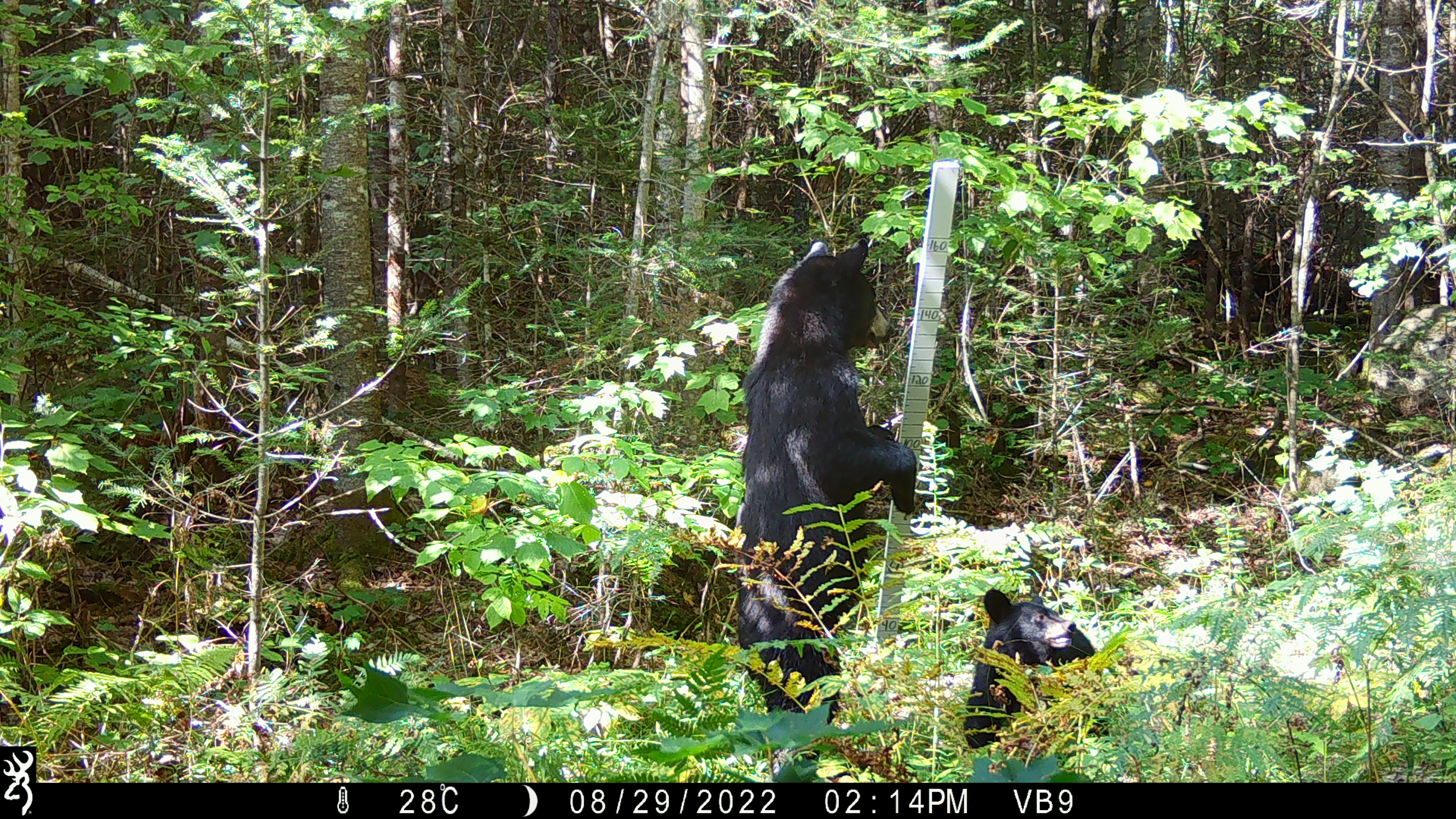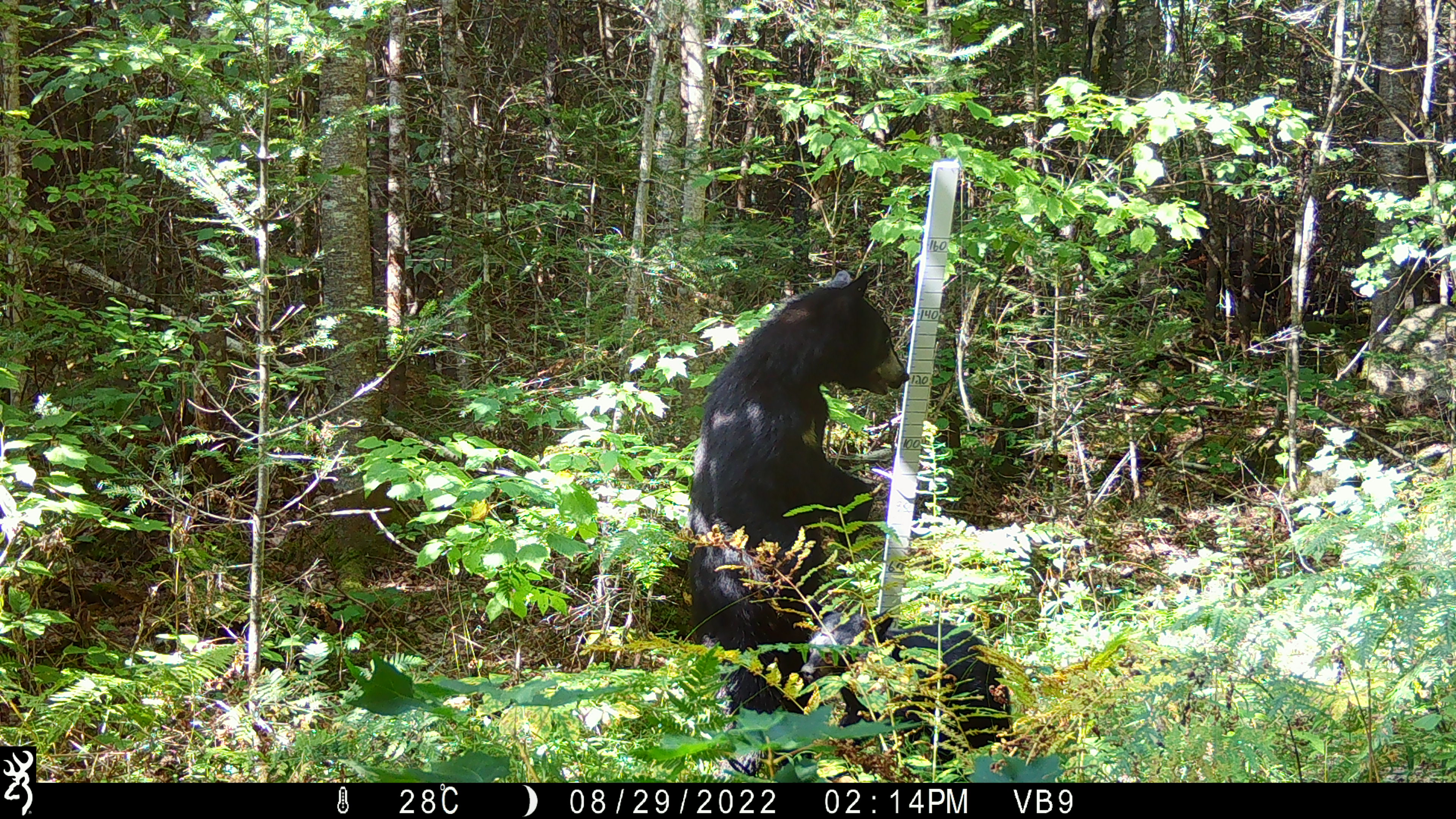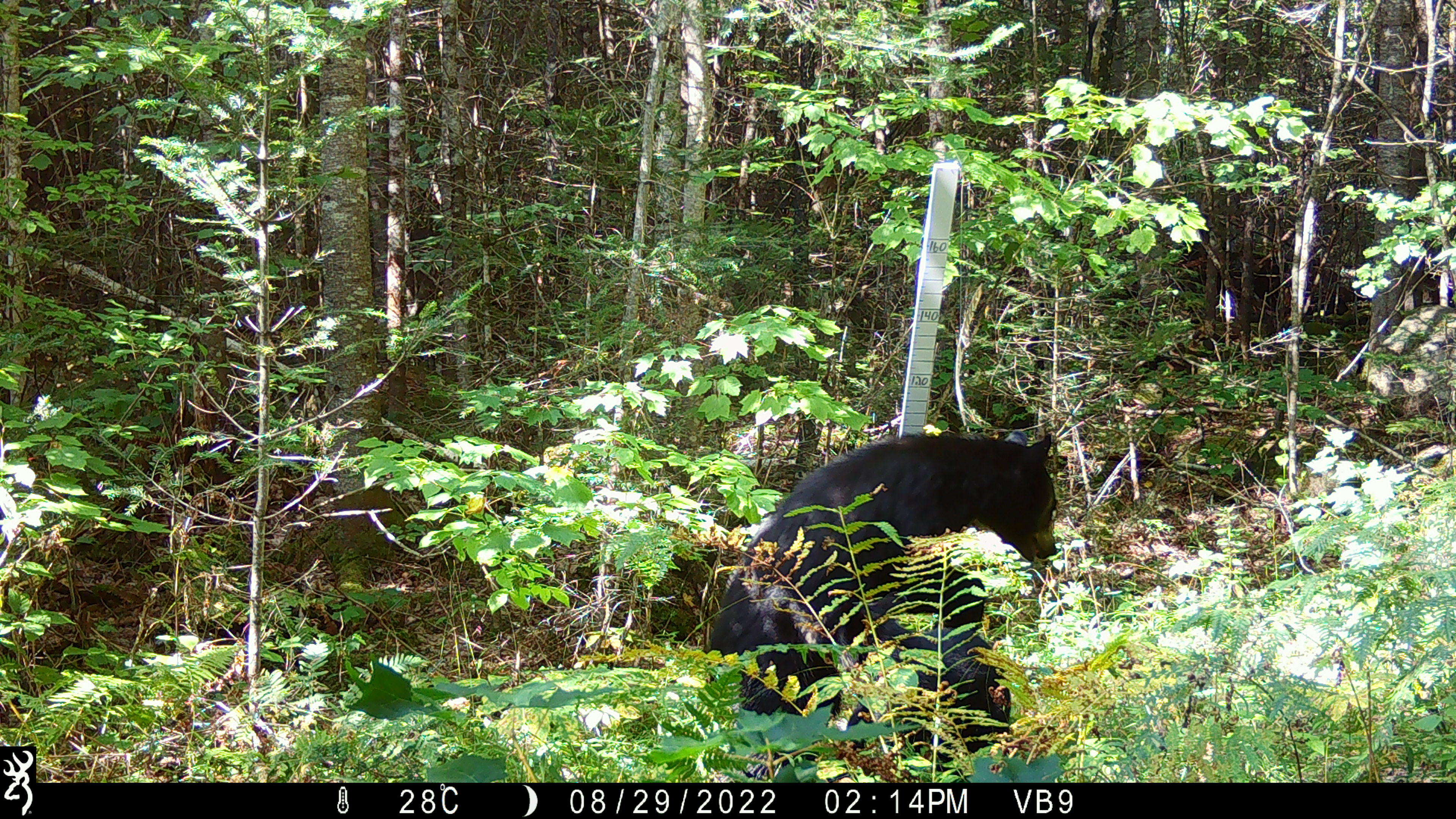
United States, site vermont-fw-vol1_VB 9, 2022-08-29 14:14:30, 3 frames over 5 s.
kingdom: Animalia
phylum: Chordata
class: Mammalia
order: Carnivora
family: Ursidae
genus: Ursus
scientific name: Ursus americanus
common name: black bear